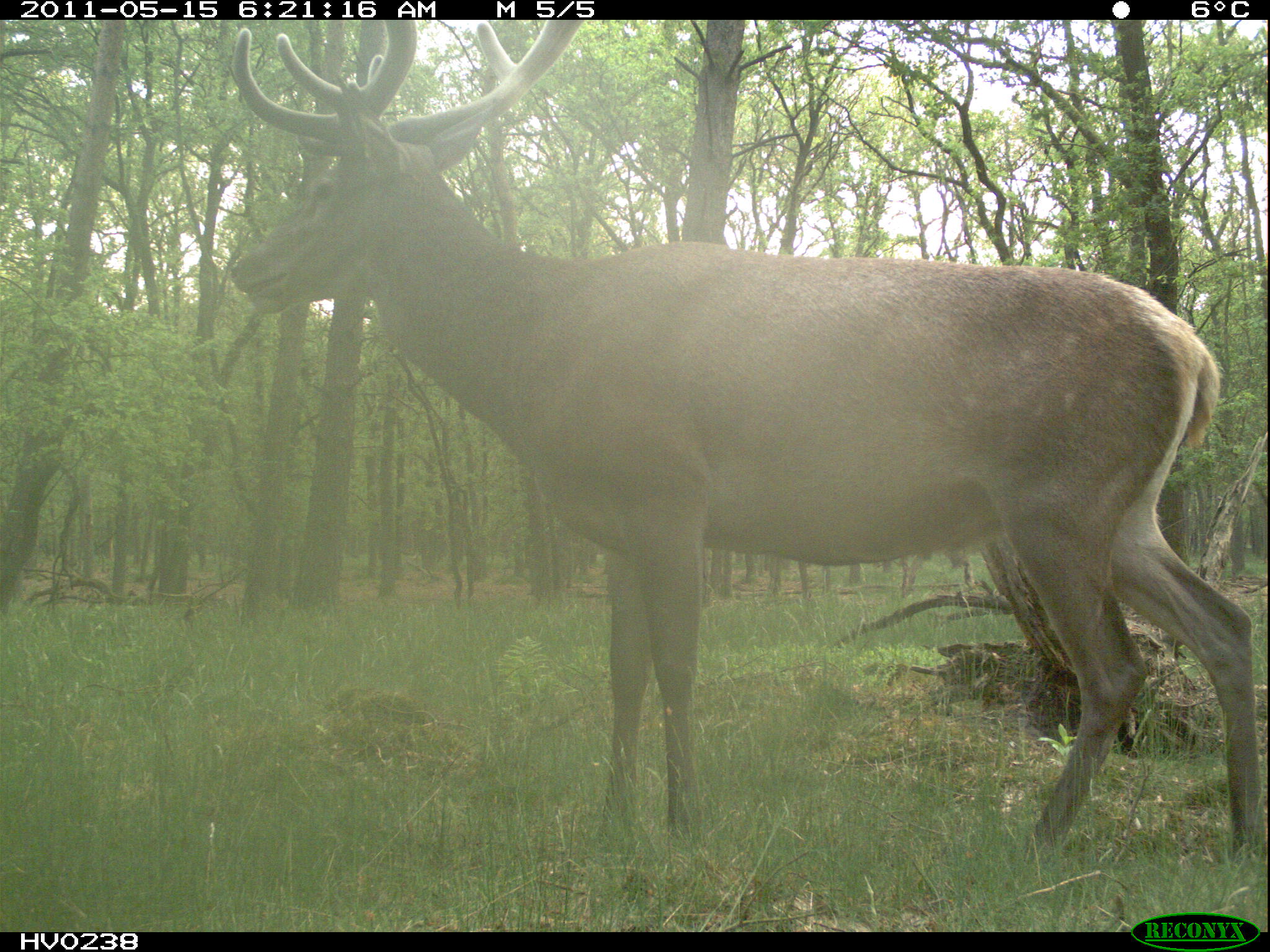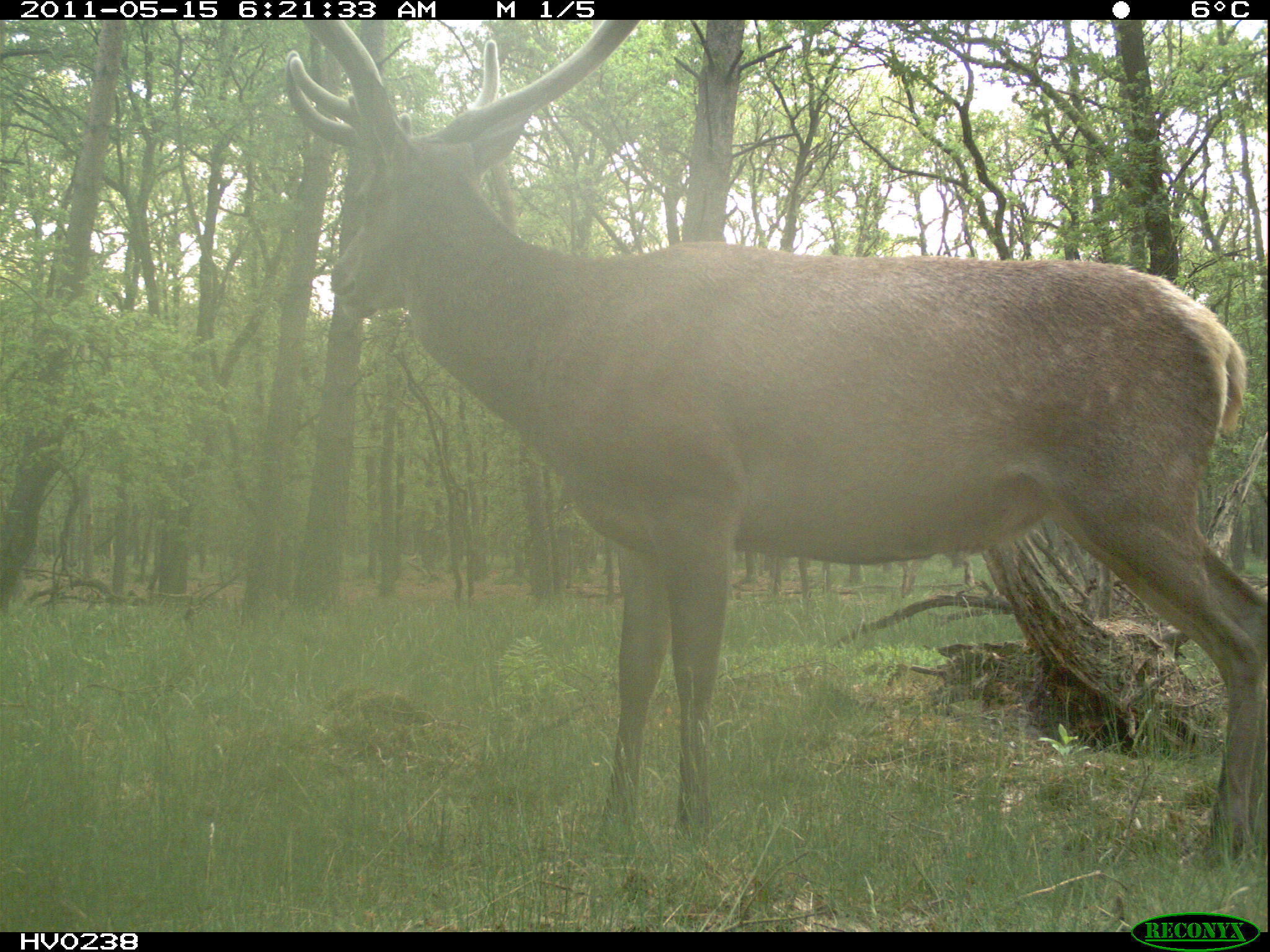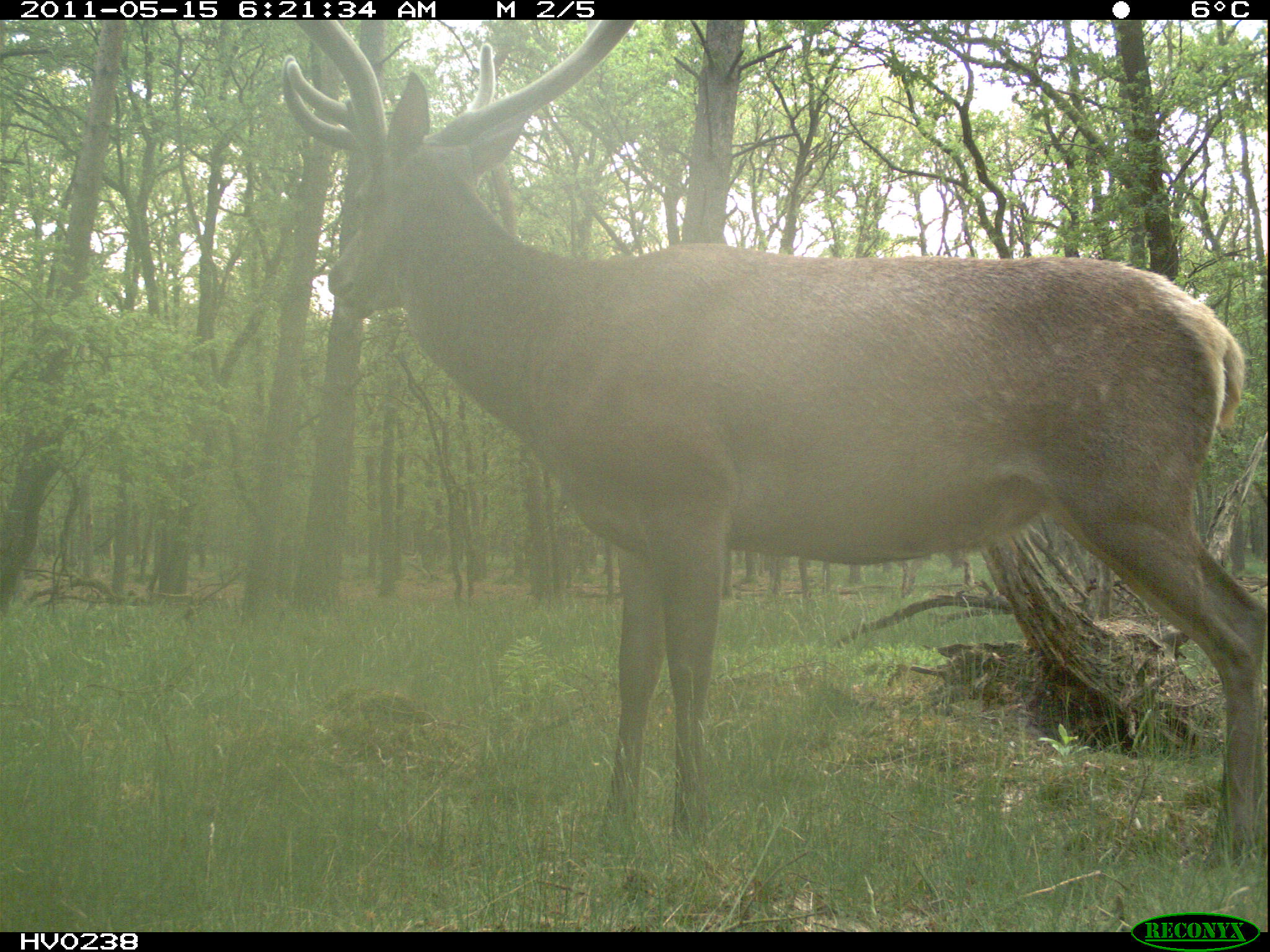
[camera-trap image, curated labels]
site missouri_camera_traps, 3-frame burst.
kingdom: Animalia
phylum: Chordata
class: Mammalia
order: Artiodactyla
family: Cervidae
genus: Cervus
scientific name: Cervus elaphus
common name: red deer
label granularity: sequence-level